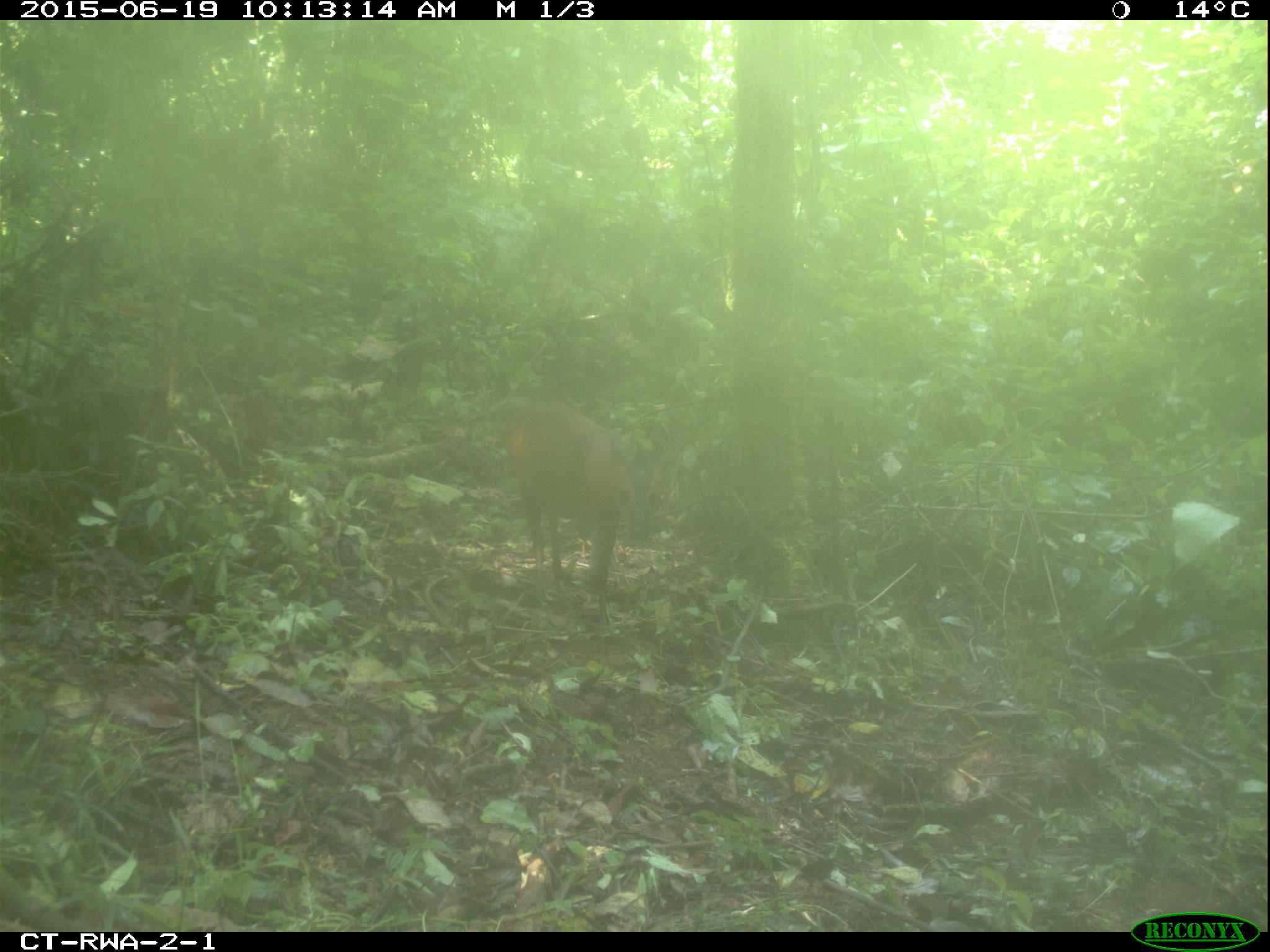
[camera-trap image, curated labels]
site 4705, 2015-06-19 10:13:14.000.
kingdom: Animalia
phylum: Chordata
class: Mammalia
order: Artiodactyla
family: Bovidae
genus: Cephalophus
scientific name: Cephalophus nigrifrons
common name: black-fronted duiker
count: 1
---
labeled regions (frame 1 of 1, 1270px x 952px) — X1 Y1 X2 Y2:
cephalophus nigrifrons: 506 402 628 626; 626 439 651 537